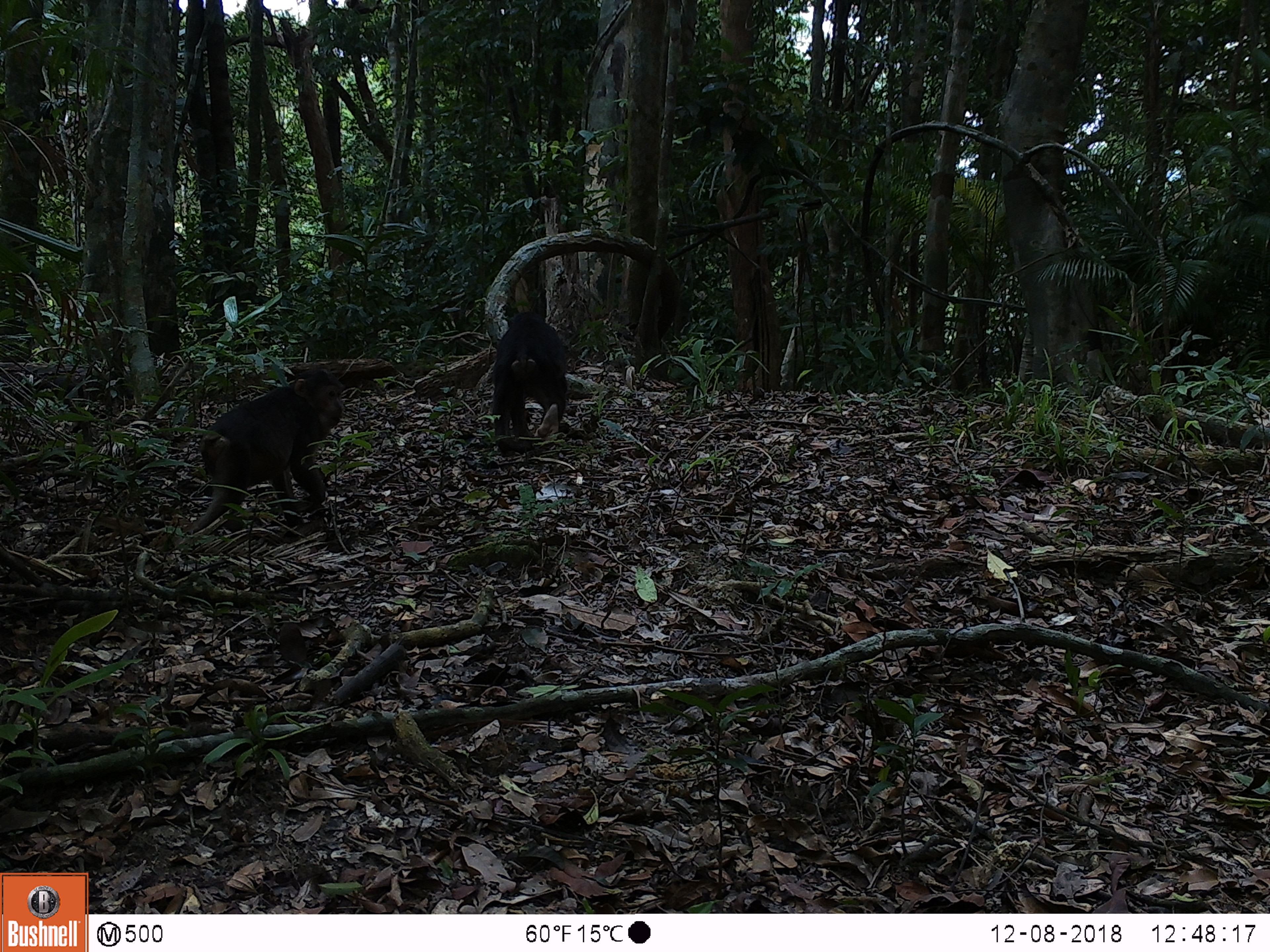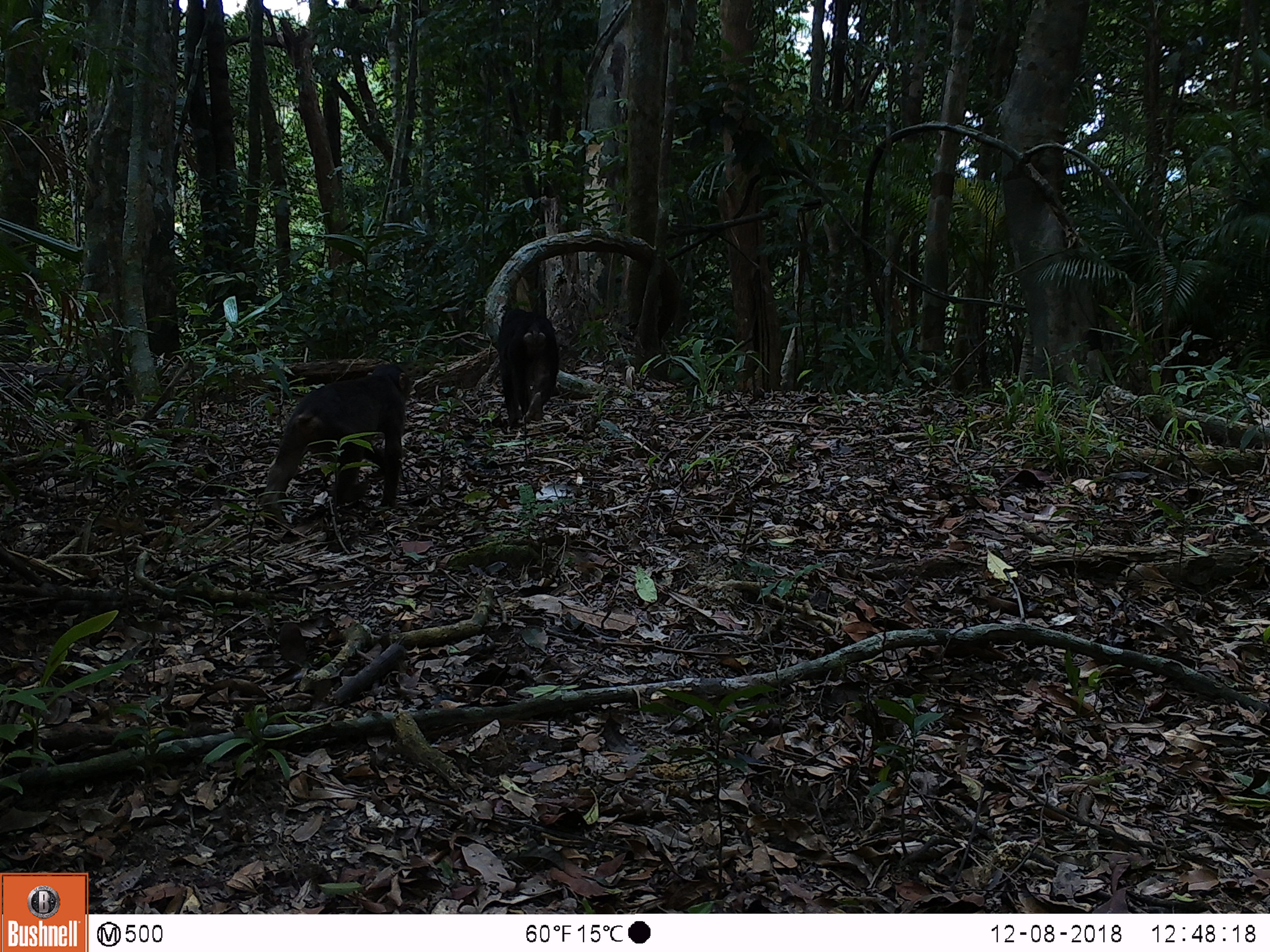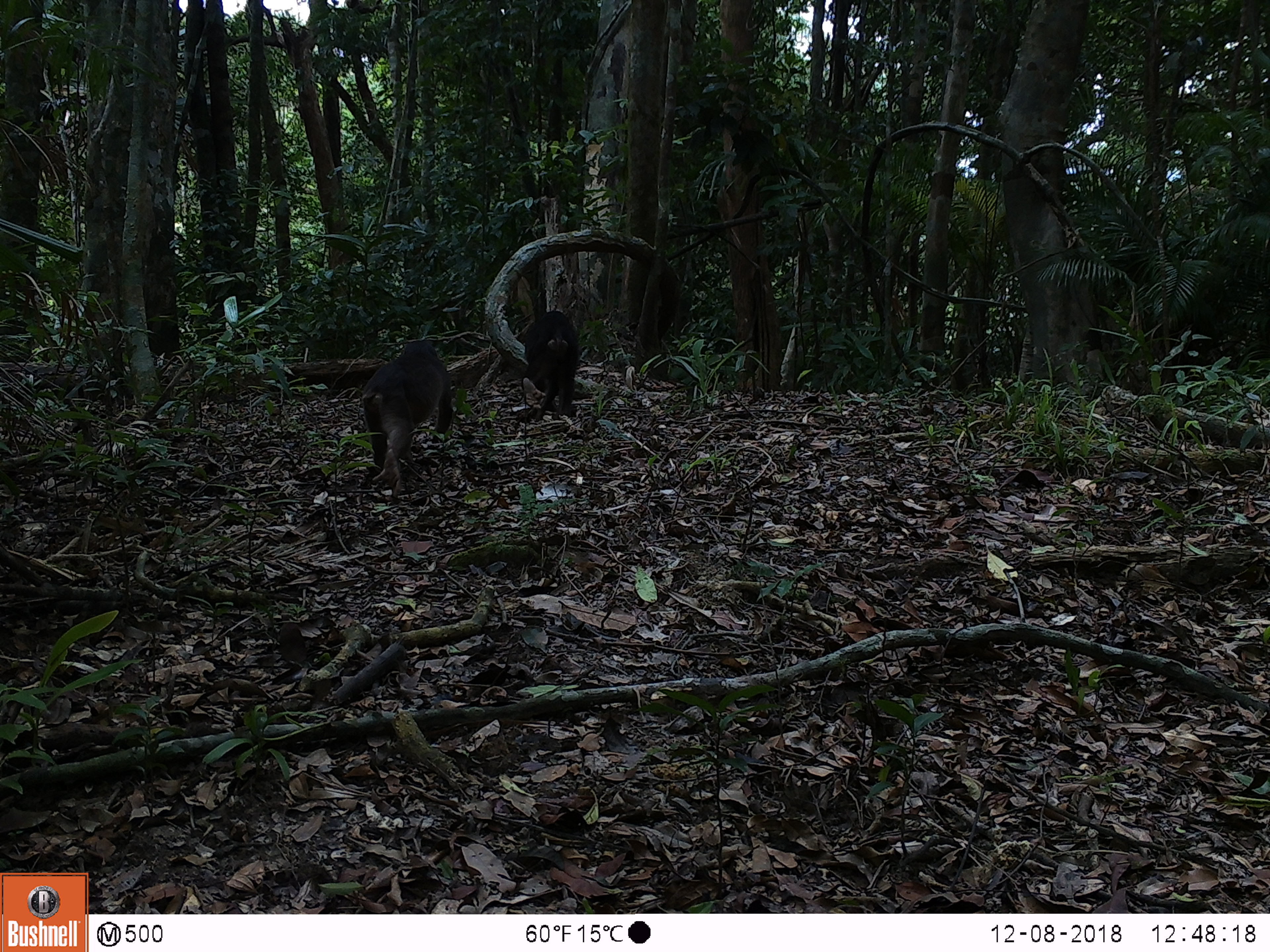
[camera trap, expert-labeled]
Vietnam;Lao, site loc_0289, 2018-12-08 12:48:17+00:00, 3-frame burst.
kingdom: Animalia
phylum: Chordata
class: Mammalia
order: Primates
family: Cercopithecidae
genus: Macaca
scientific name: Macaca arctoides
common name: stump-tailed macaque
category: stump tailed macaque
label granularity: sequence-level